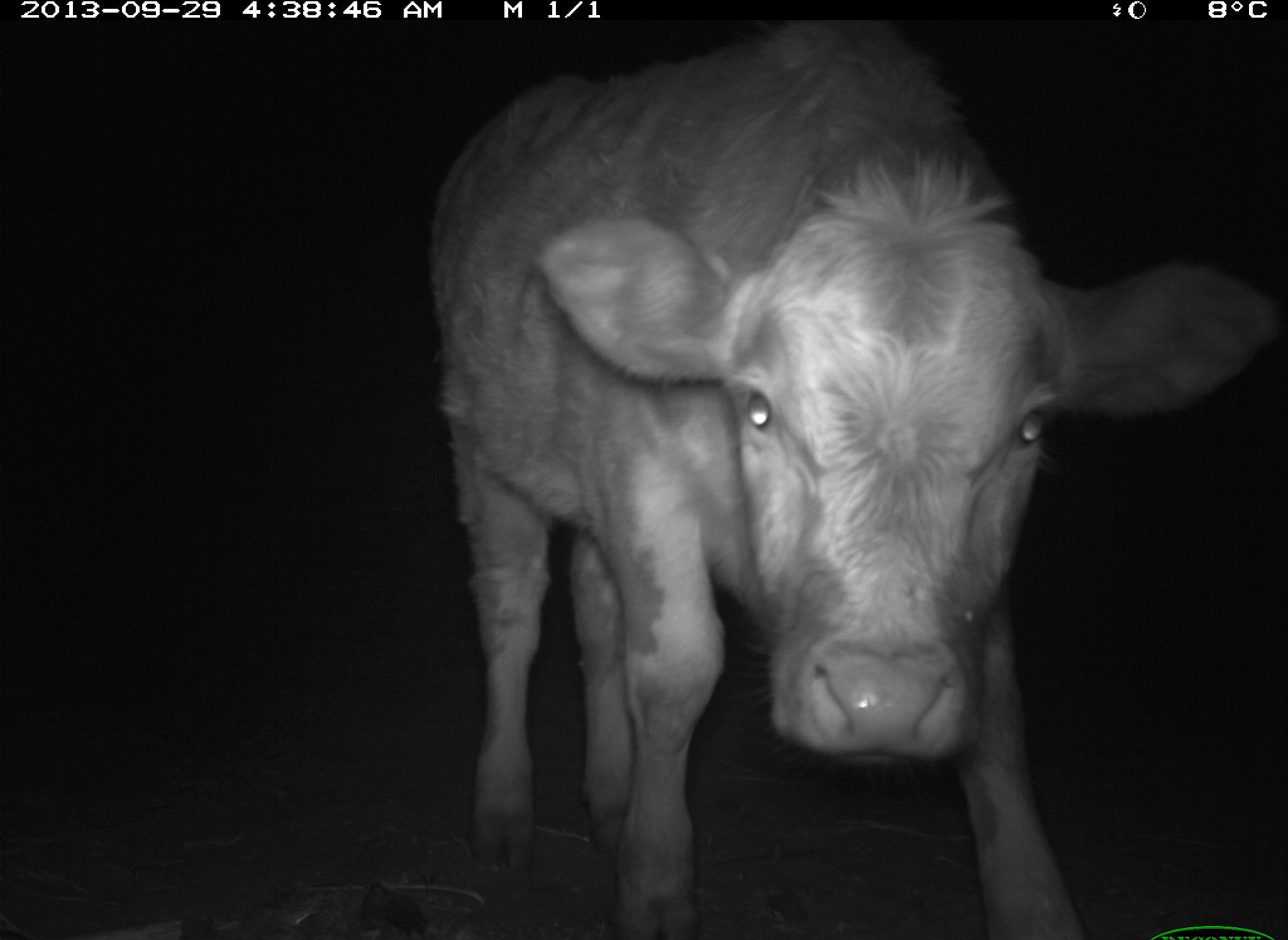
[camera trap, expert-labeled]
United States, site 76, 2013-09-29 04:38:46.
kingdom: Animalia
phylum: Chordata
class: Mammalia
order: Artiodactyla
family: Bovidae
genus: Bos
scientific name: Bos taurus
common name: cow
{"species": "cow (Bos taurus)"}